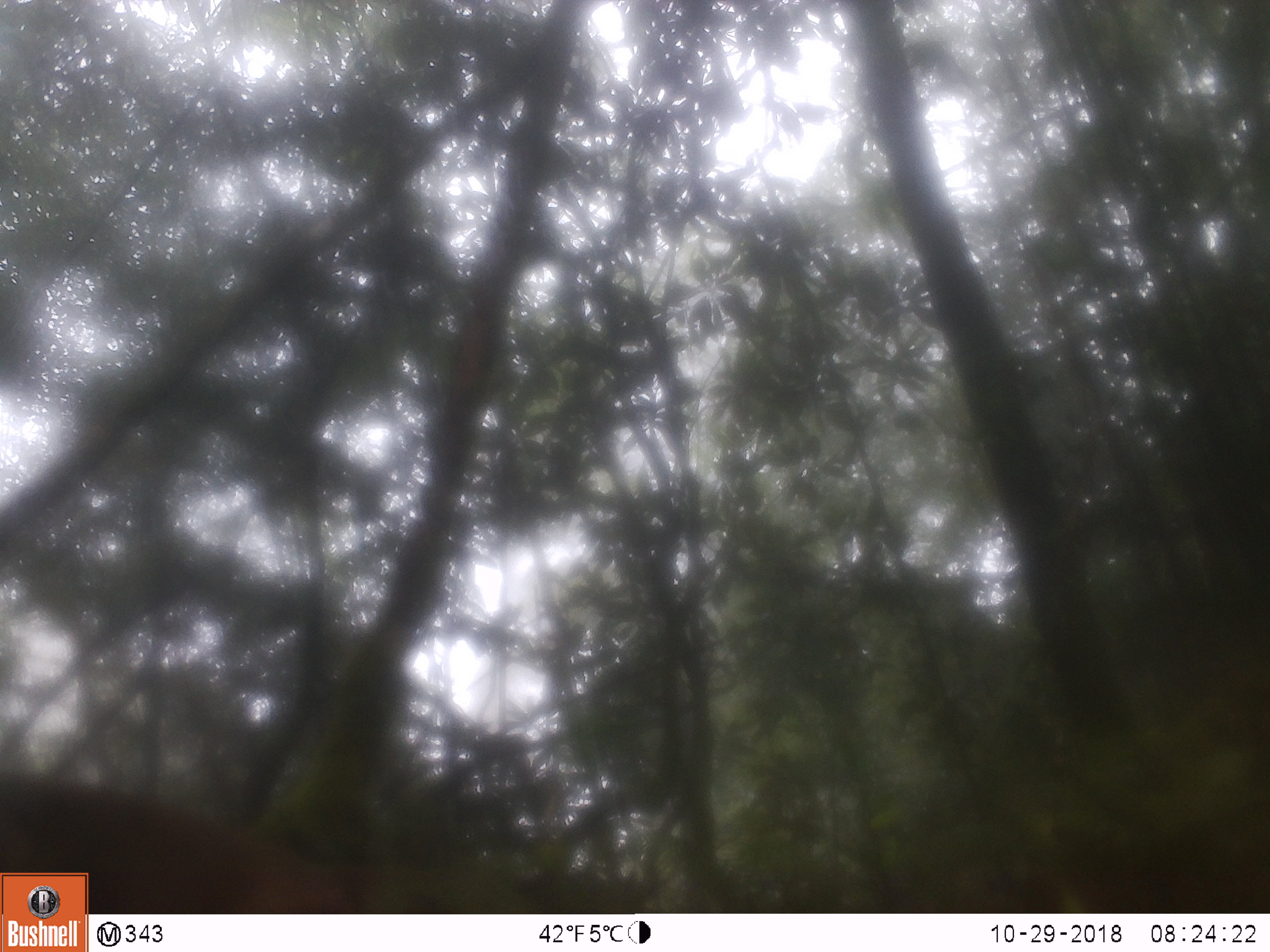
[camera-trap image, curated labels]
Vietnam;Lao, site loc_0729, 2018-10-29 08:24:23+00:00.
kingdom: Animalia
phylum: Chordata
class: Mammalia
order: Primates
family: Cercopithecidae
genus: Macaca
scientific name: Macaca arctoides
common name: stump-tailed macaque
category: stump tailed macaque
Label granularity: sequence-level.